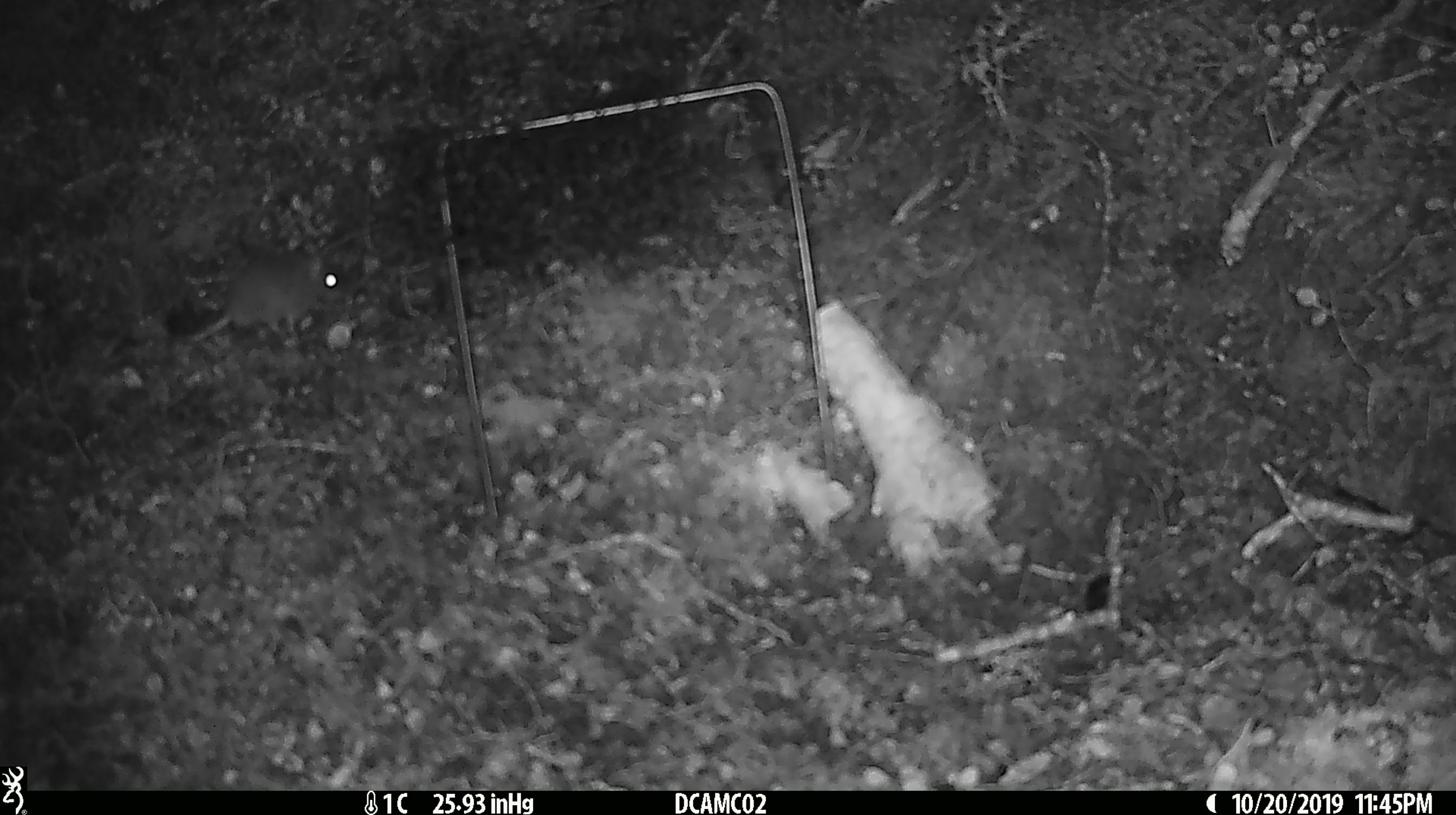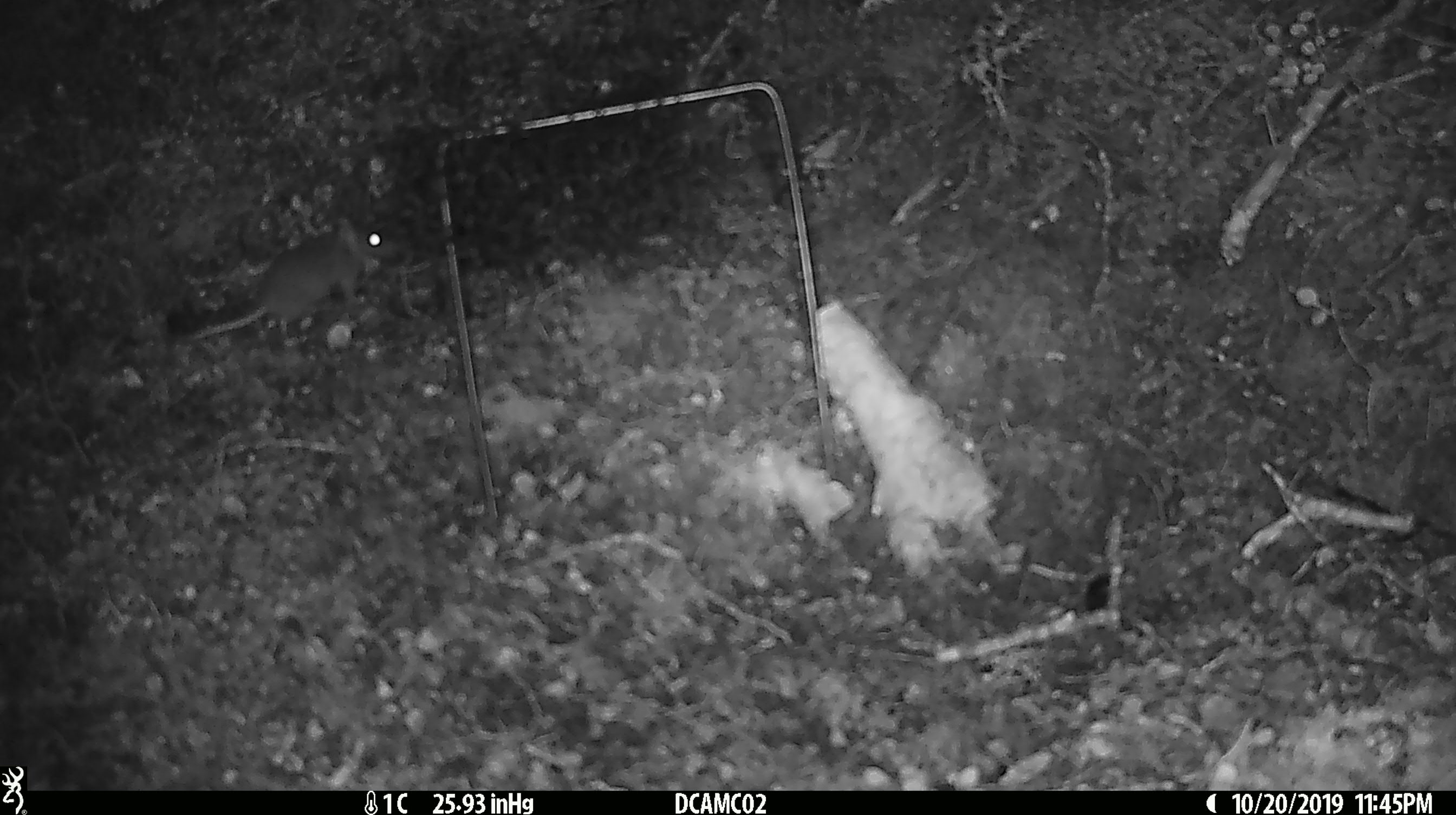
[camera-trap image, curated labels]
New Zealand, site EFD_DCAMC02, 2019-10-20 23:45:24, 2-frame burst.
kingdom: Animalia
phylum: Chordata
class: Mammalia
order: Rodentia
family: Muridae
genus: Mus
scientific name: Mus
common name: mouse